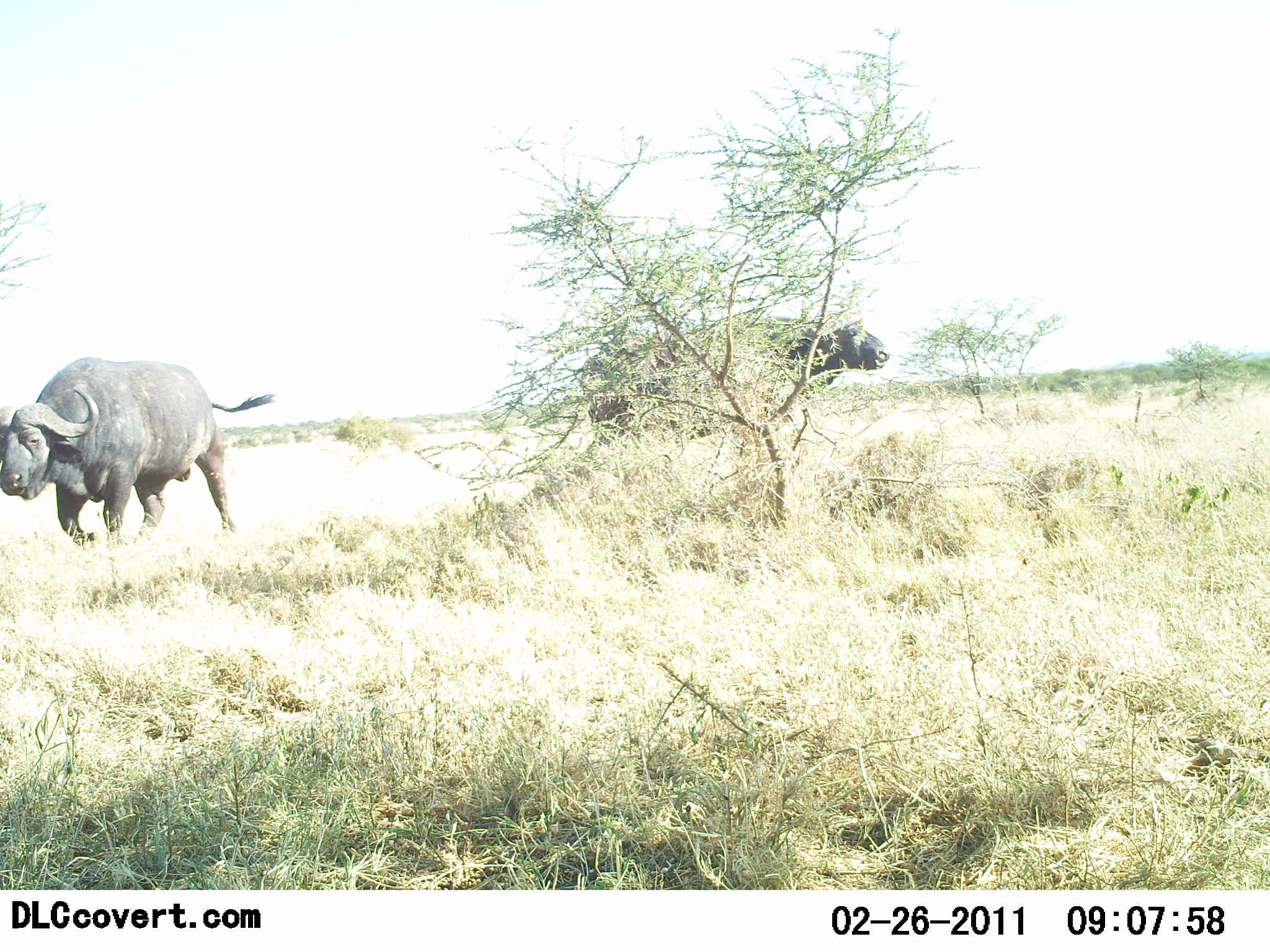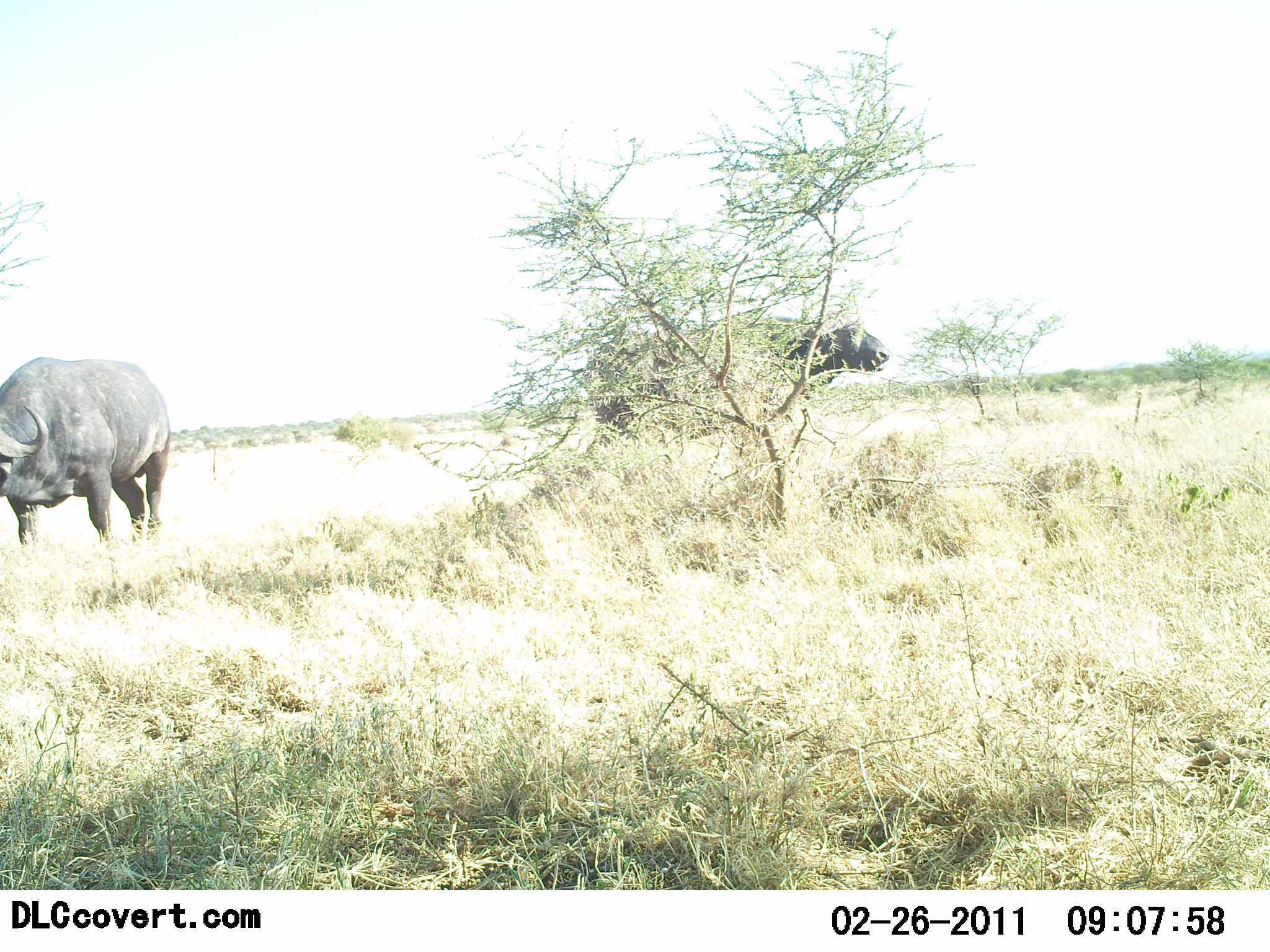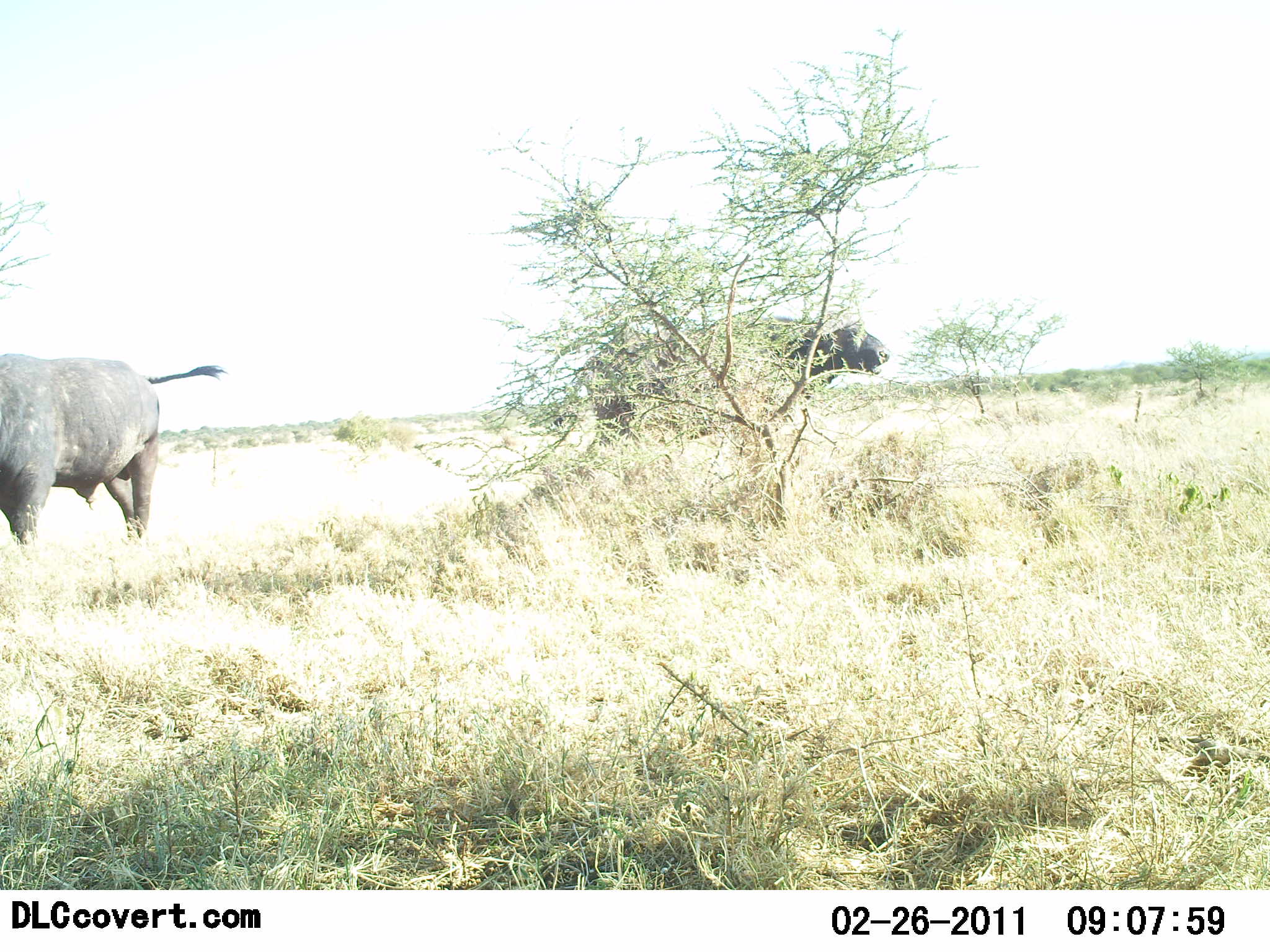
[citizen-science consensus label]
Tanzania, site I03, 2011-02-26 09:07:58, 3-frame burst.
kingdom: Animalia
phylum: Chordata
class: Mammalia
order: Artiodactyla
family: Bovidae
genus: Syncerus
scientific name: Syncerus caffer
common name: cape buffalo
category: buffalo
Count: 2.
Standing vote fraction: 50%.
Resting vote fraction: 0%.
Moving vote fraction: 80%.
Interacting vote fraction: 0%.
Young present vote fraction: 0%.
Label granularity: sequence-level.